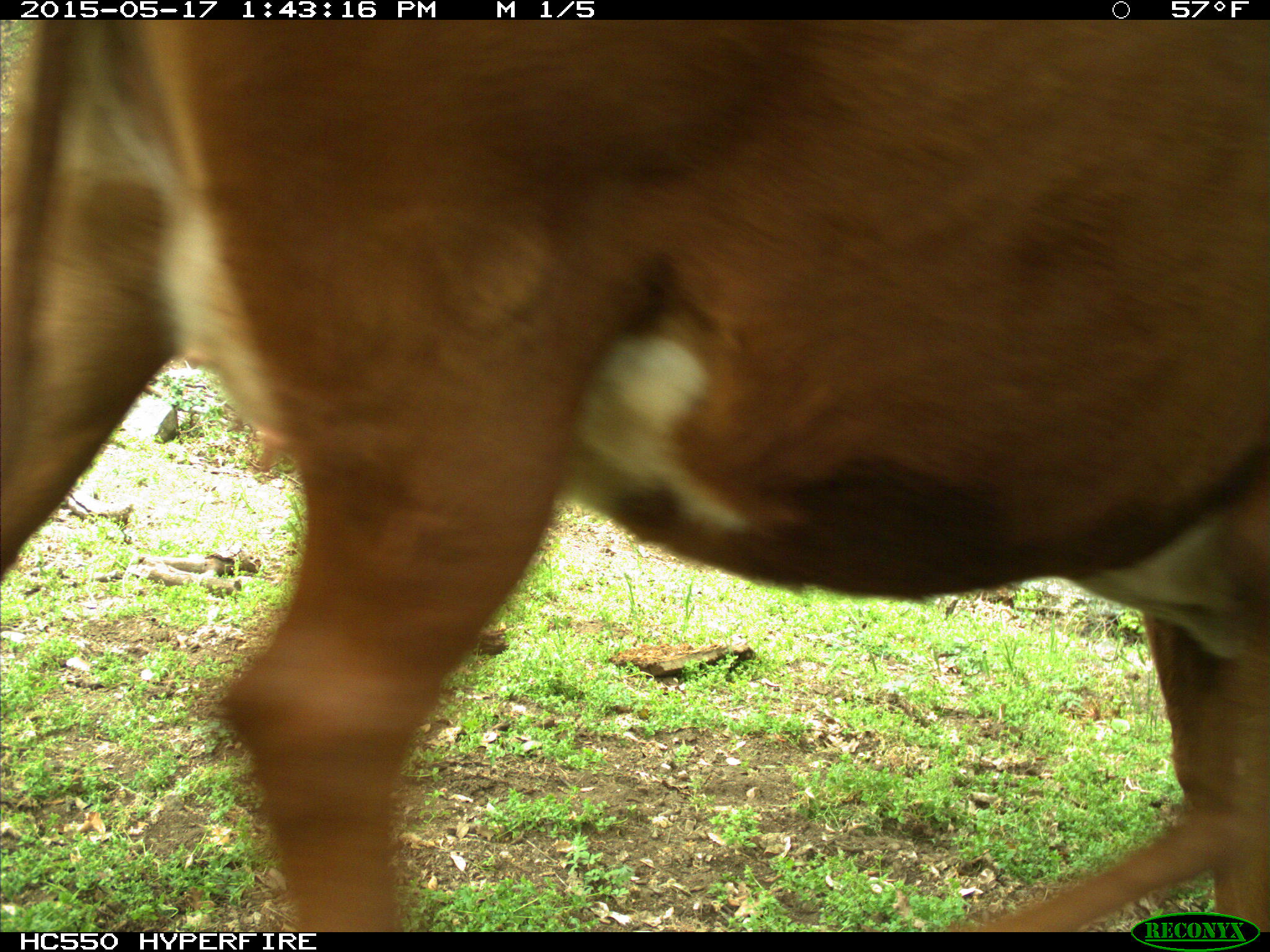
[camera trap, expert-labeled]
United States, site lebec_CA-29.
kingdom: Animalia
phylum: Chordata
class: Mammalia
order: Artiodactyla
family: Bovidae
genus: Bos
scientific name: Bos taurus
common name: domestic cow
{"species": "Bos taurus (domestic cow)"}